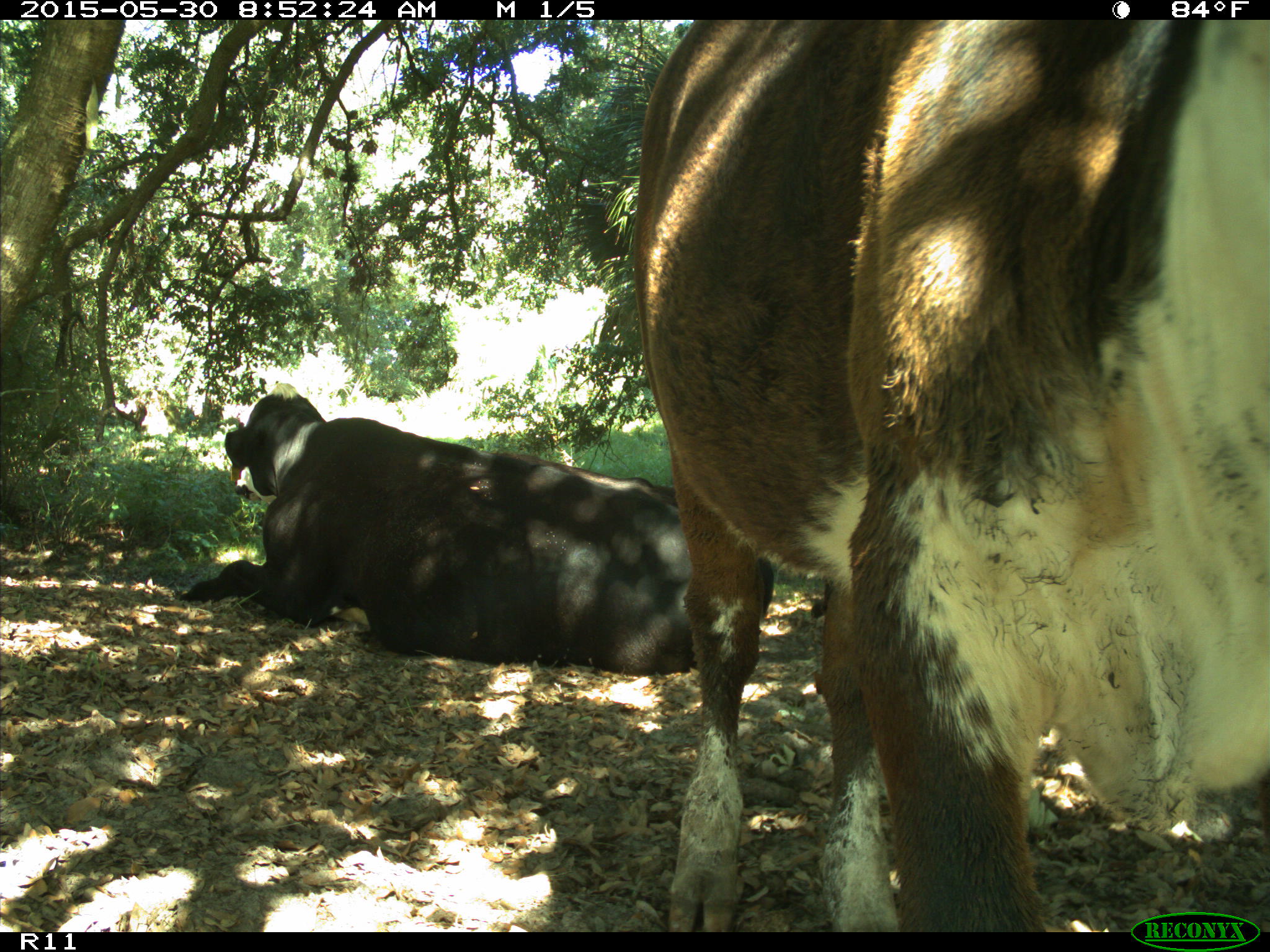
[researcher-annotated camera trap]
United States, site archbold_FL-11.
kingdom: Animalia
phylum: Chordata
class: Mammalia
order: Artiodactyla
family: Bovidae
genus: Bos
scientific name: Bos taurus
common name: domestic cow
Bos taurus (domestic cow).